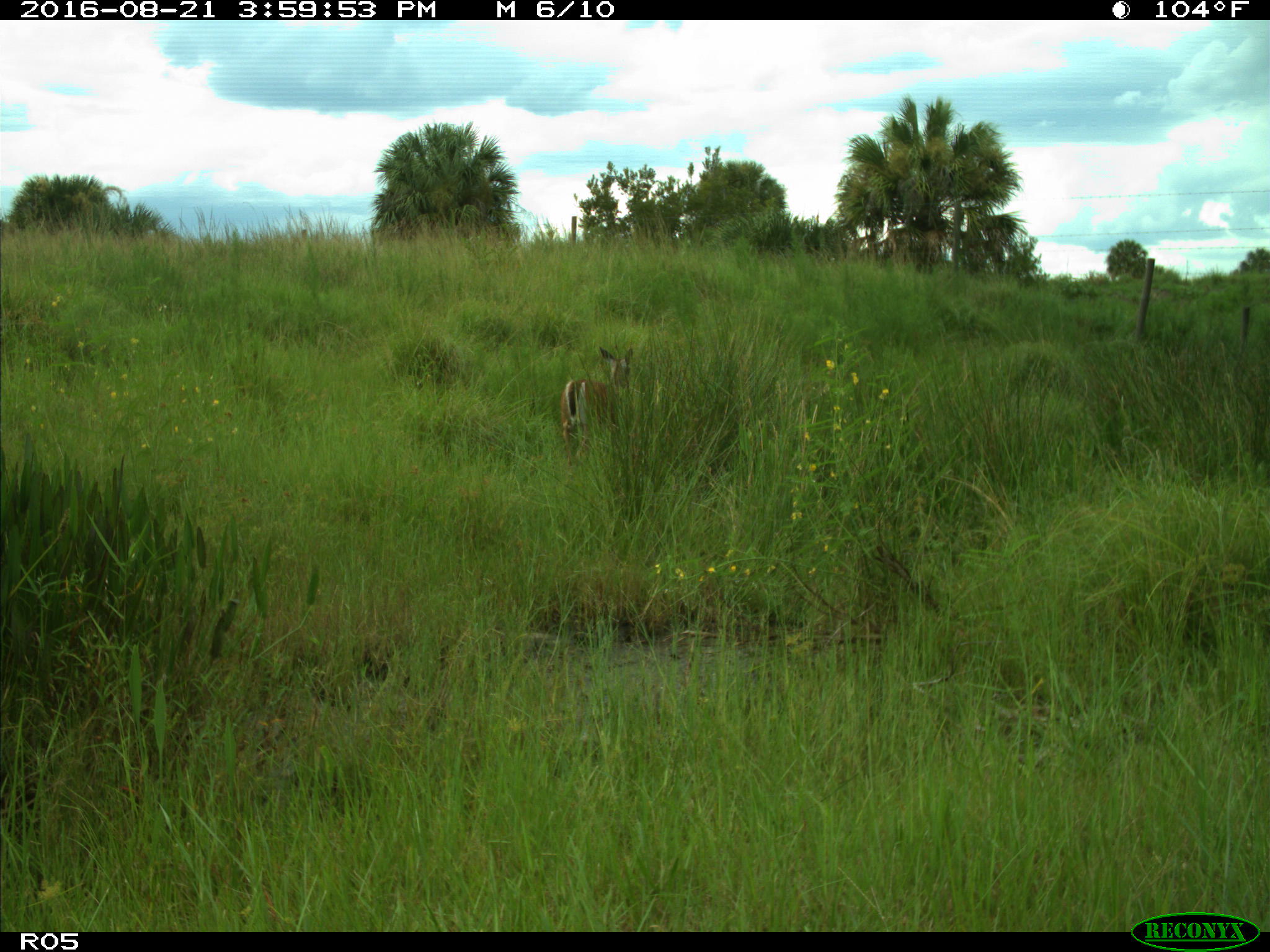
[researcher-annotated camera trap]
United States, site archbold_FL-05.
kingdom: Animalia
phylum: Chordata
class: Mammalia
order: Artiodactyla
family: Cervidae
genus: Odocoileus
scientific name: Odocoileus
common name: deer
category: unidentified deer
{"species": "unidentified deer (deer) (Odocoileus)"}